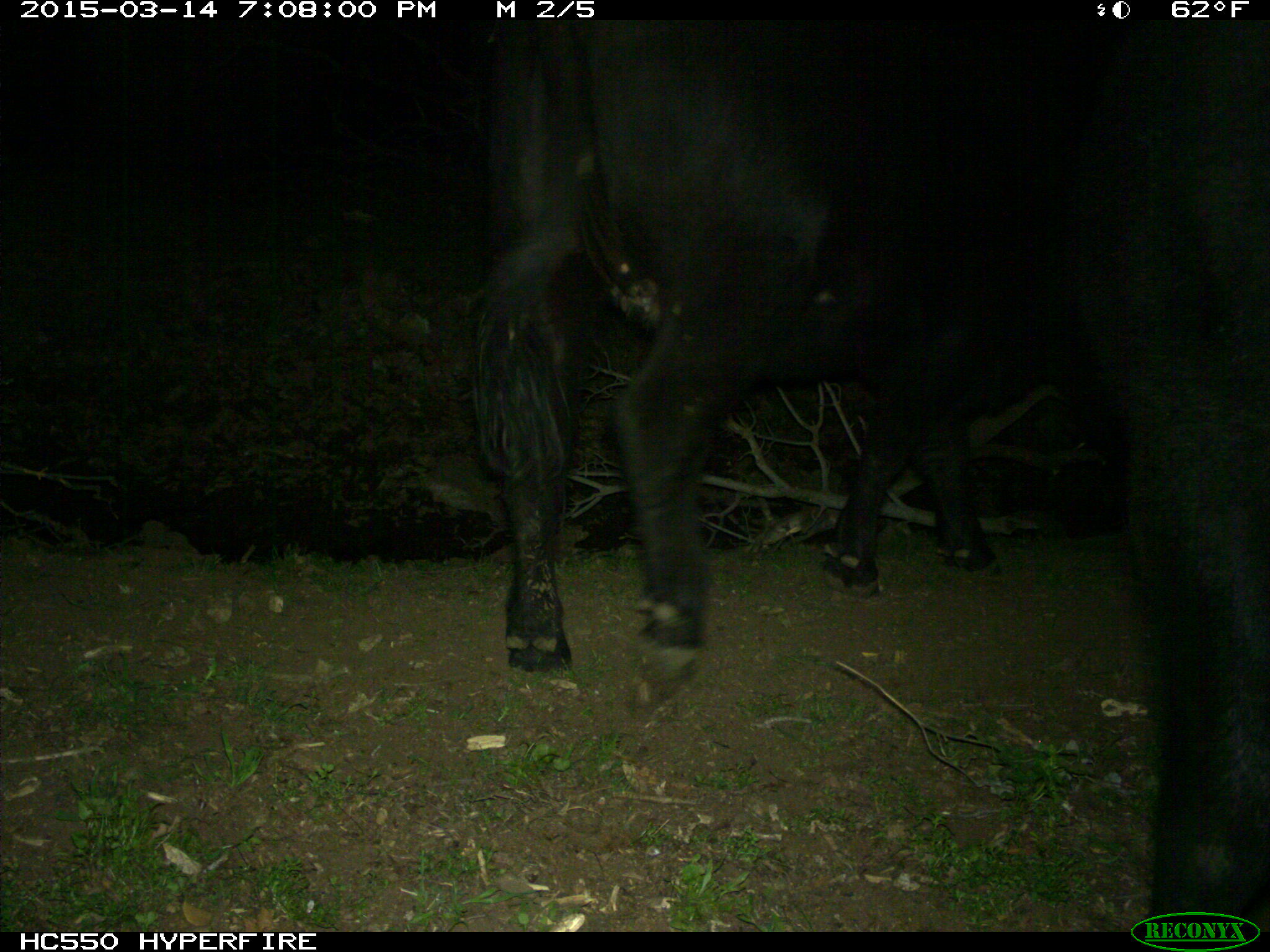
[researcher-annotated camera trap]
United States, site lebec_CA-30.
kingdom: Animalia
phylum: Chordata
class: Mammalia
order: Artiodactyla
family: Bovidae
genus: Bos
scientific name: Bos taurus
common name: domestic cow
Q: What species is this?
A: Bos taurus (domestic cow).